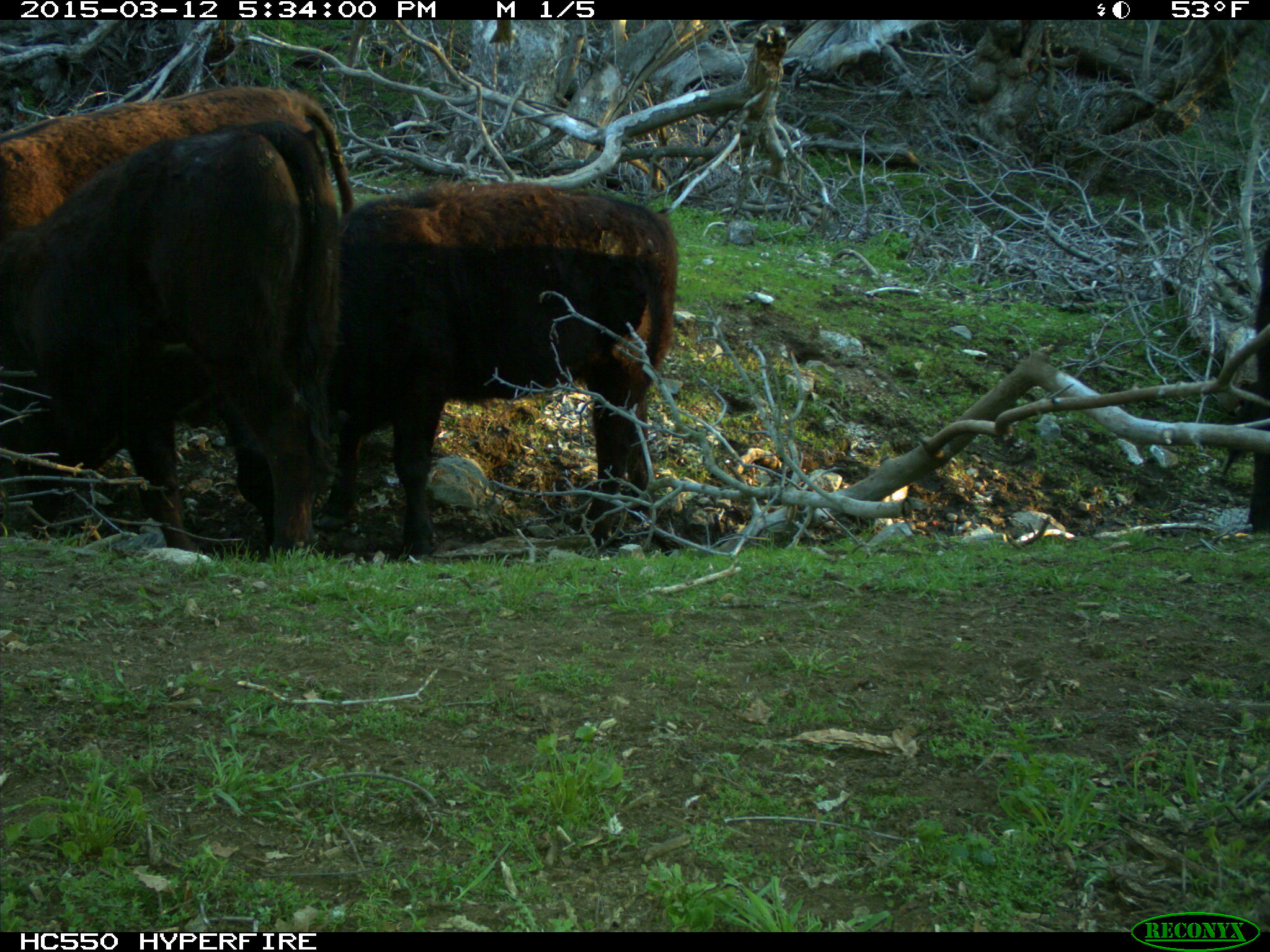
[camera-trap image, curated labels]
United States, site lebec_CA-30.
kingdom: Animalia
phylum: Chordata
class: Mammalia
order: Artiodactyla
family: Bovidae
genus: Bos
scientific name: Bos taurus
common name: domestic cow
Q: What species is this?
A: Bos taurus (domestic cow).